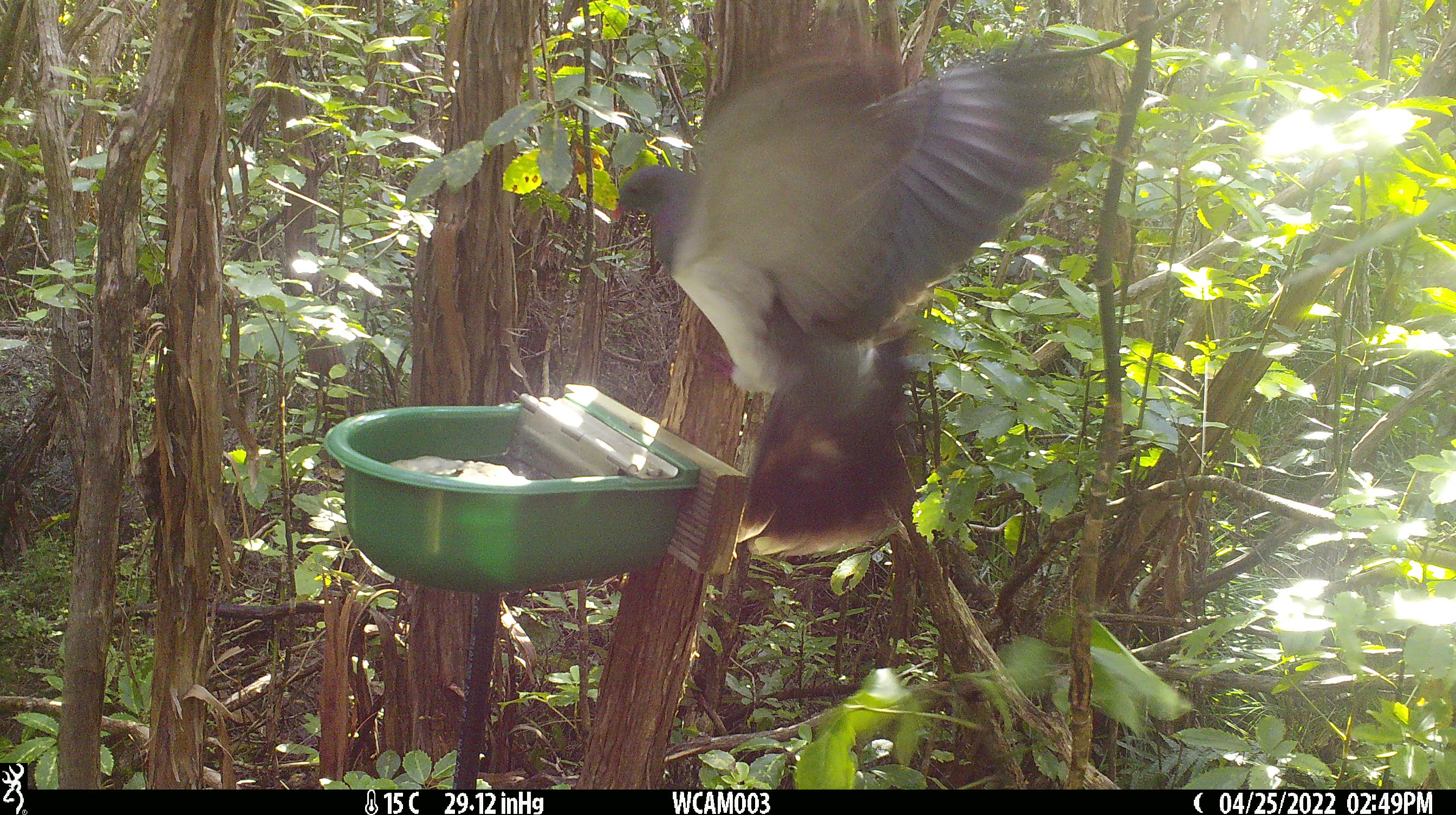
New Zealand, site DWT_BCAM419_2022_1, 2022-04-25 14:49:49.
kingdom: Animalia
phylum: Chordata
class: Aves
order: Columbiformes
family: Columbidae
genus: Hemiphaga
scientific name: Hemiphaga novaeseelandiae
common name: new zealand pigeon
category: kereru